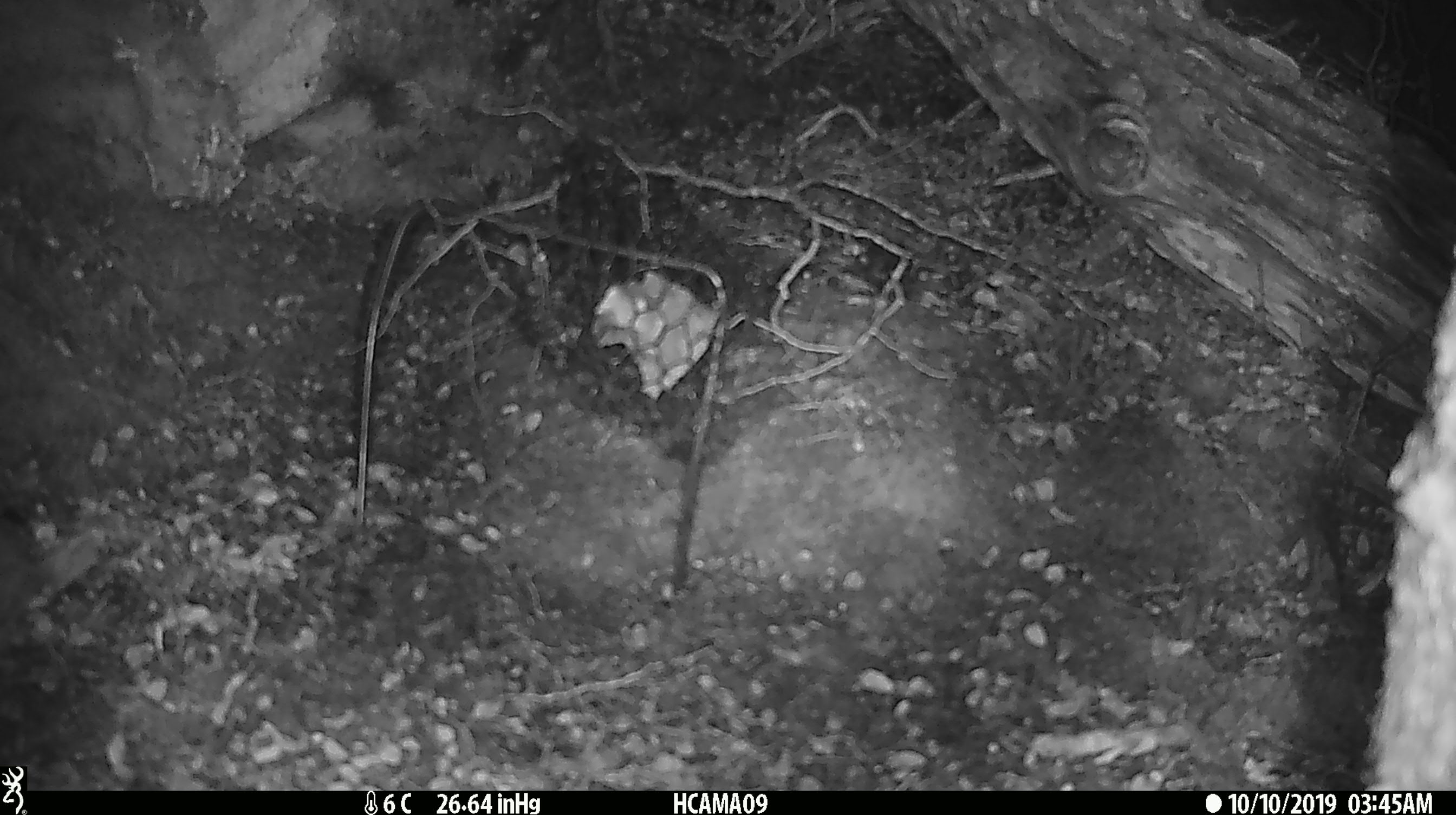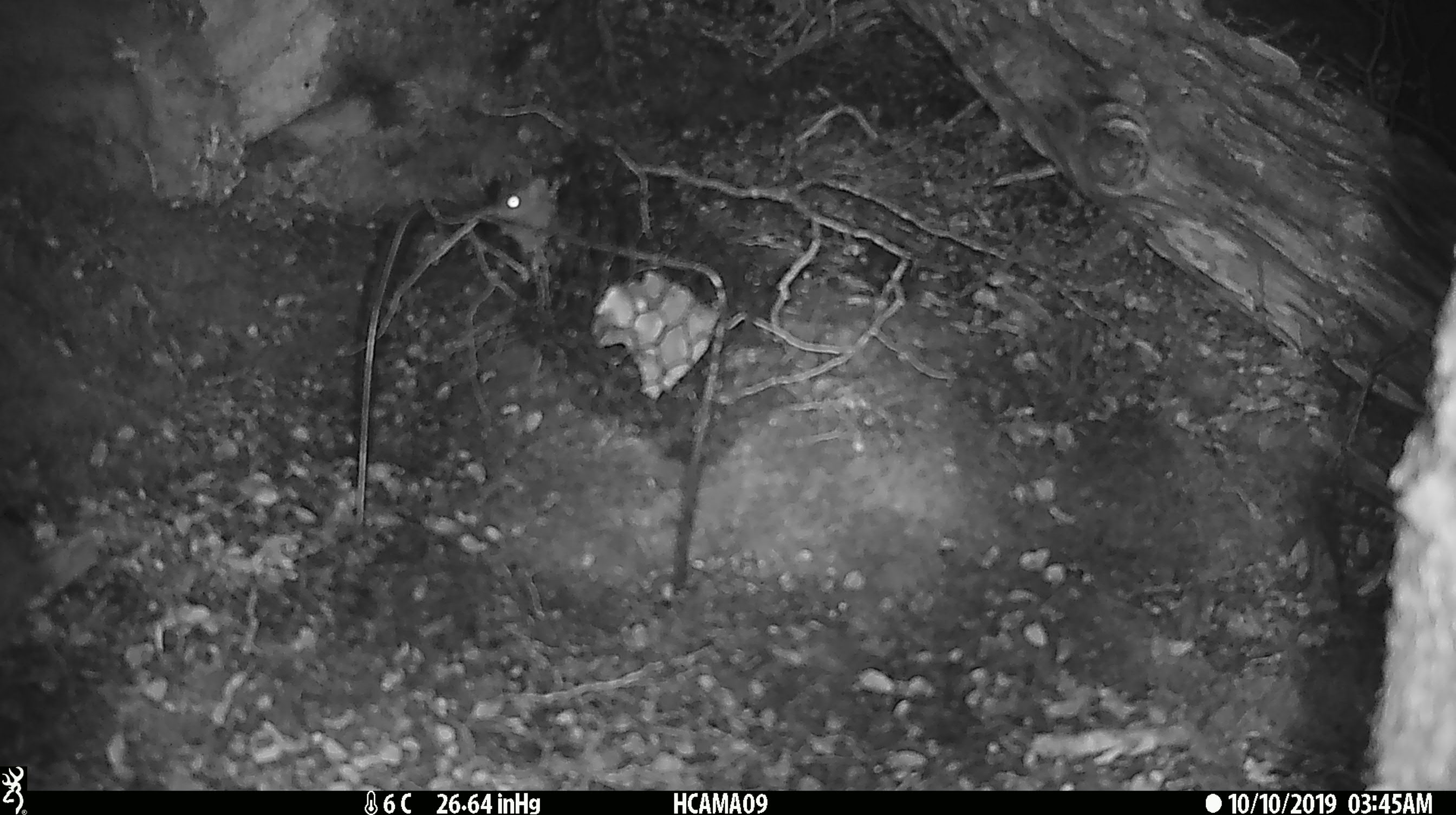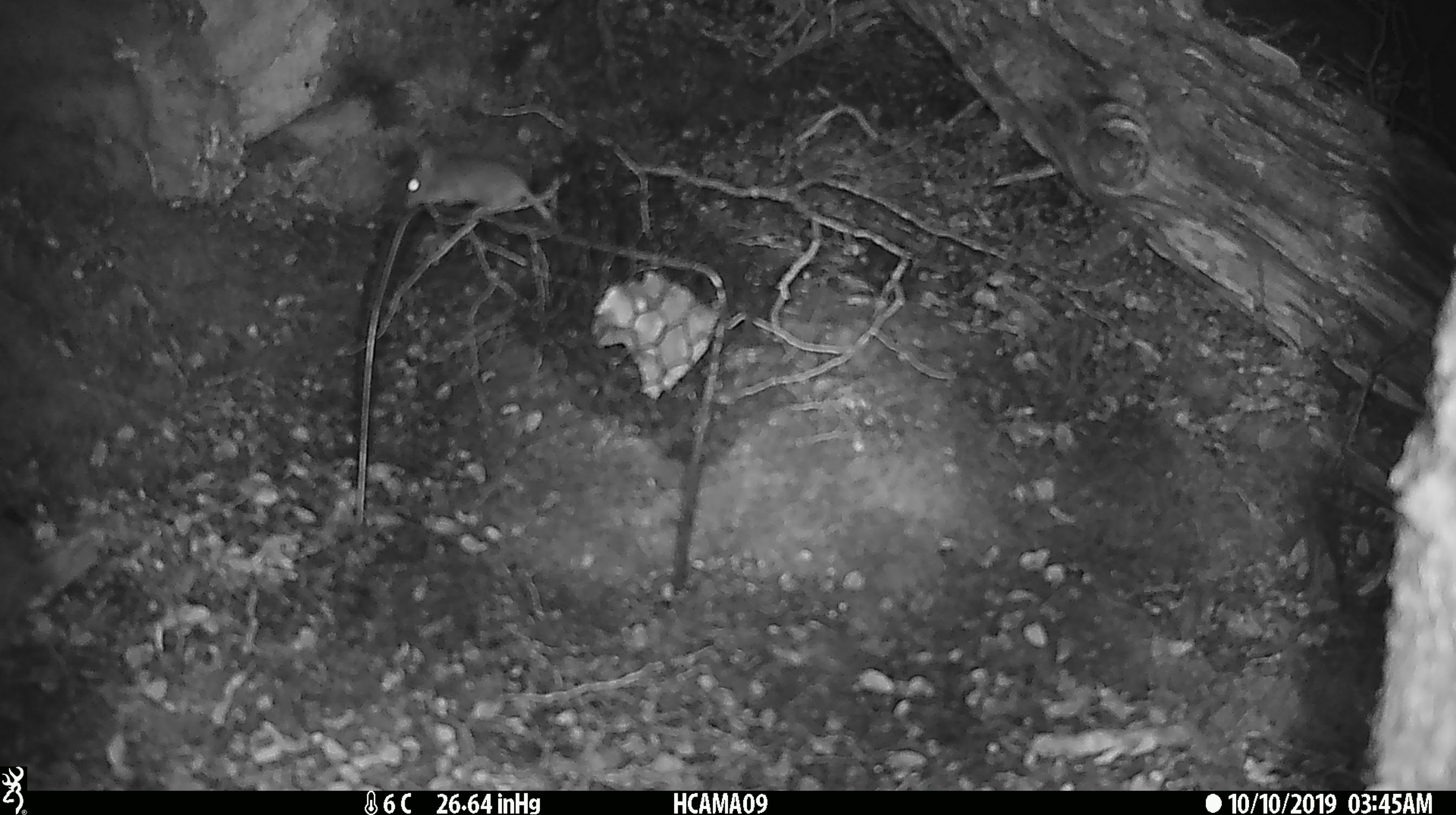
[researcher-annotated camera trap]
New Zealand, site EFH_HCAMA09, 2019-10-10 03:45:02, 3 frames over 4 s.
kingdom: Animalia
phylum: Chordata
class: Mammalia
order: Rodentia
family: Muridae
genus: Mus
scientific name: Mus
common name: mouse